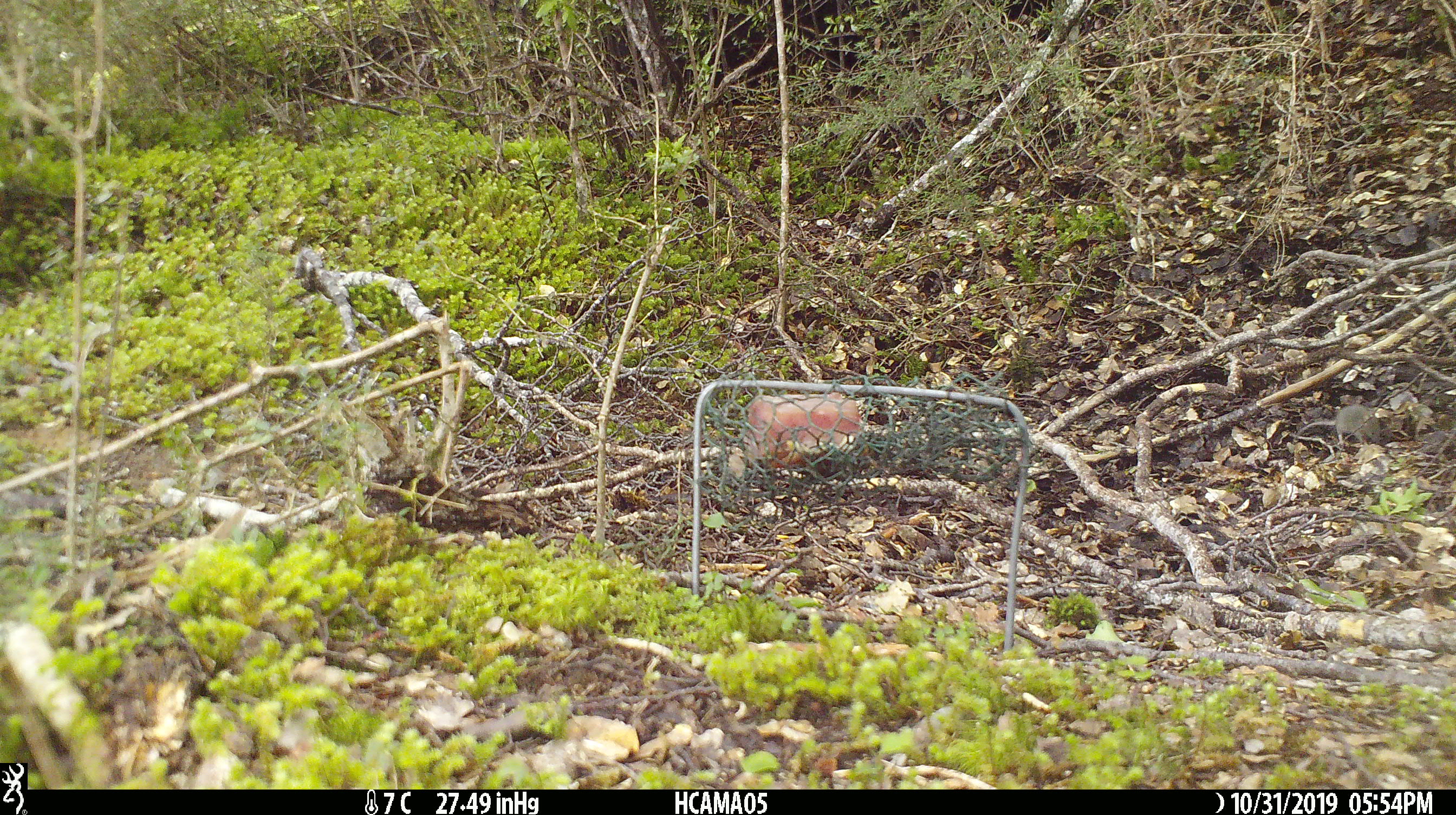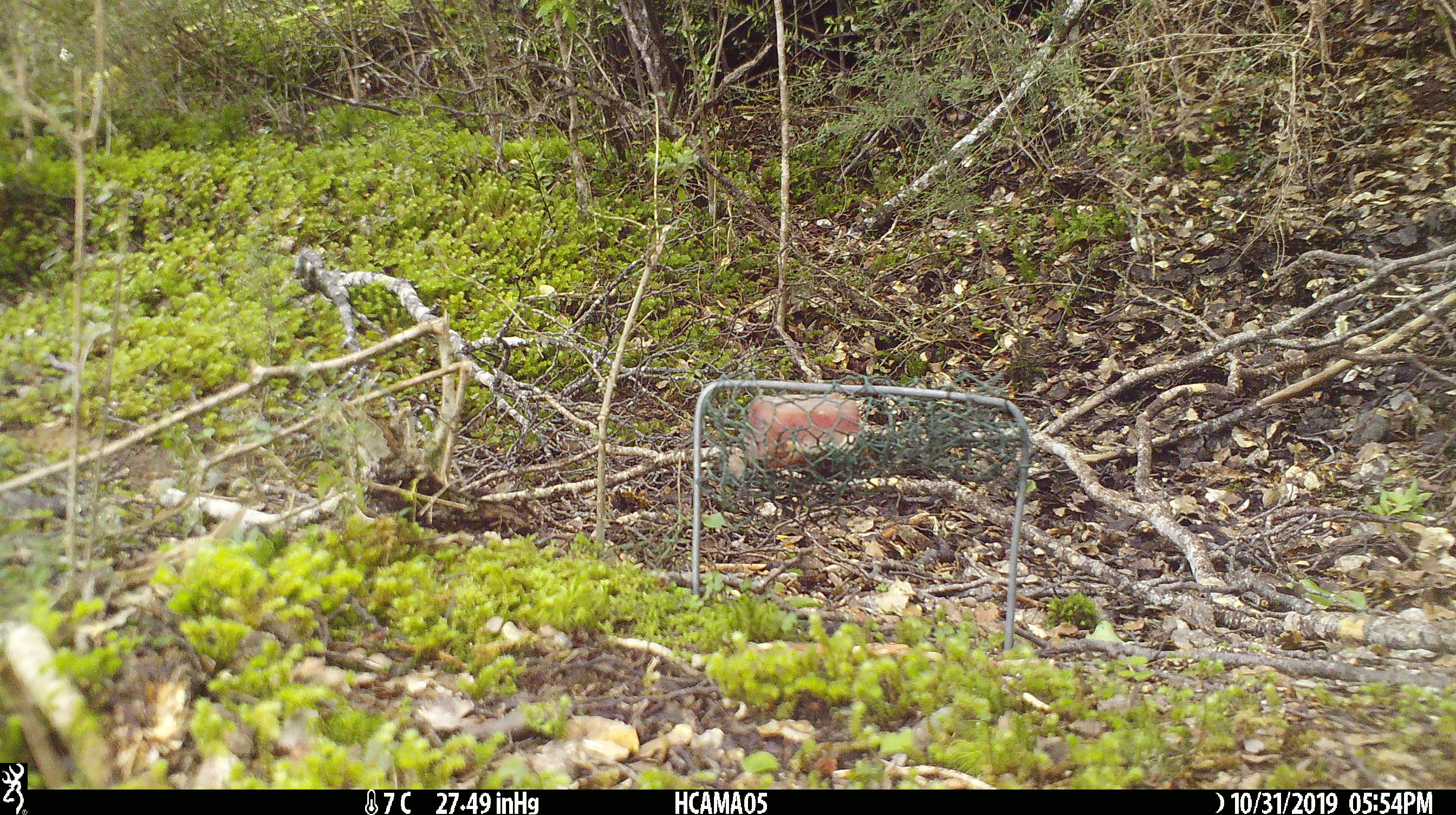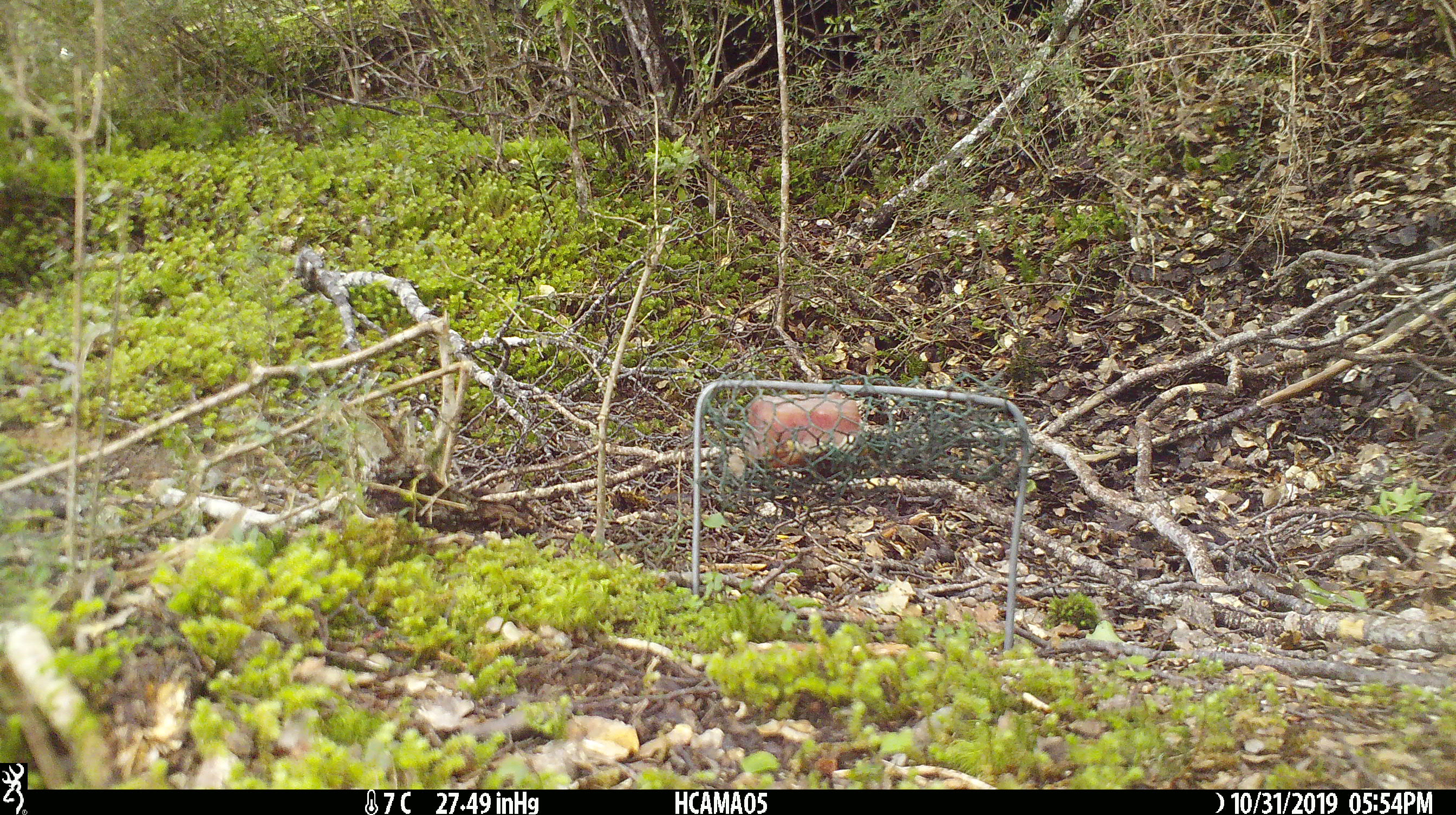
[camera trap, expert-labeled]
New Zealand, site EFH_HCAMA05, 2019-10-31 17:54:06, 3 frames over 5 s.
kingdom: Animalia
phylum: Chordata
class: Mammalia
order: Rodentia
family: Muridae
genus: Mus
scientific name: Mus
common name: mouse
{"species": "mouse (Mus)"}